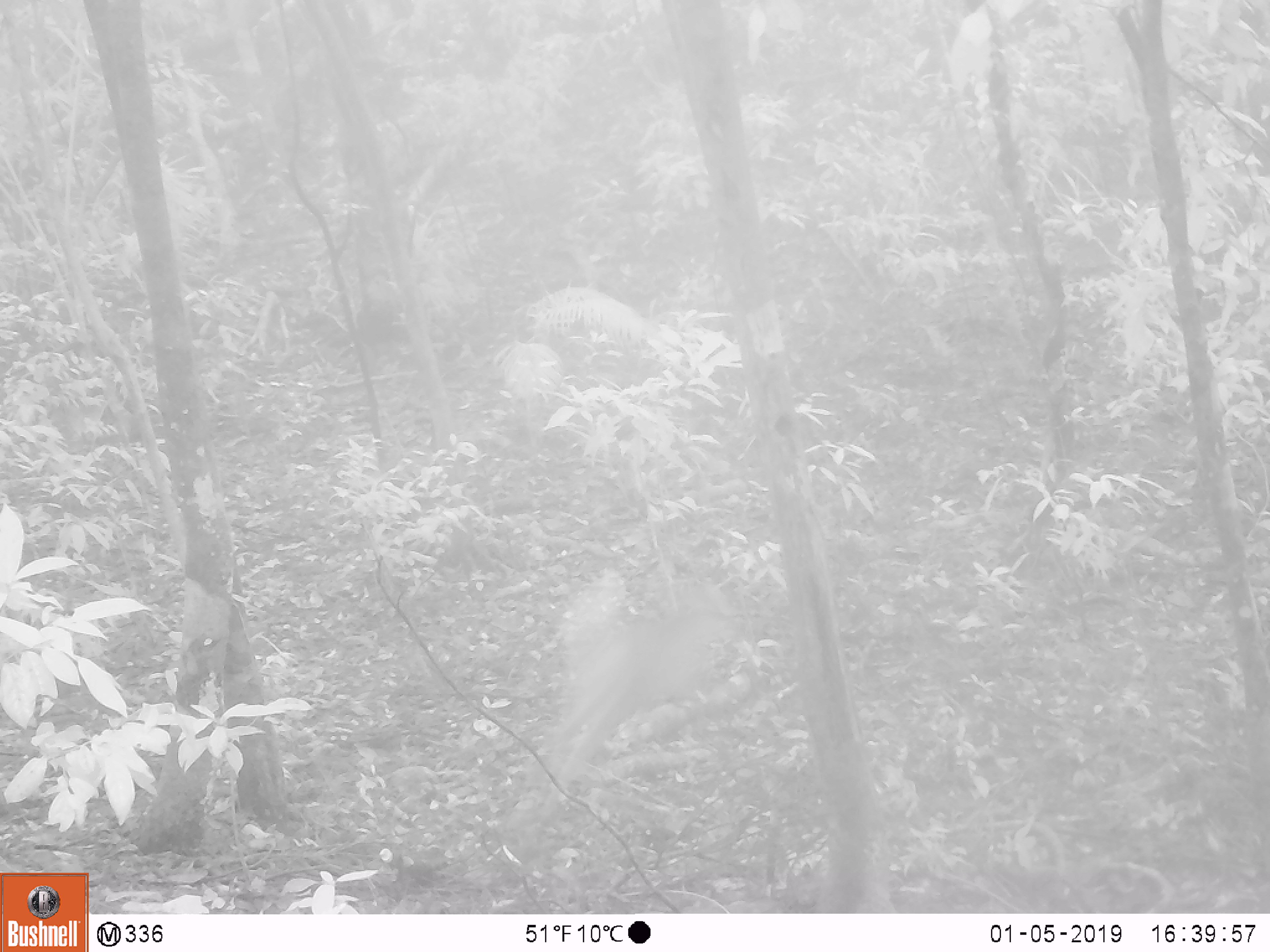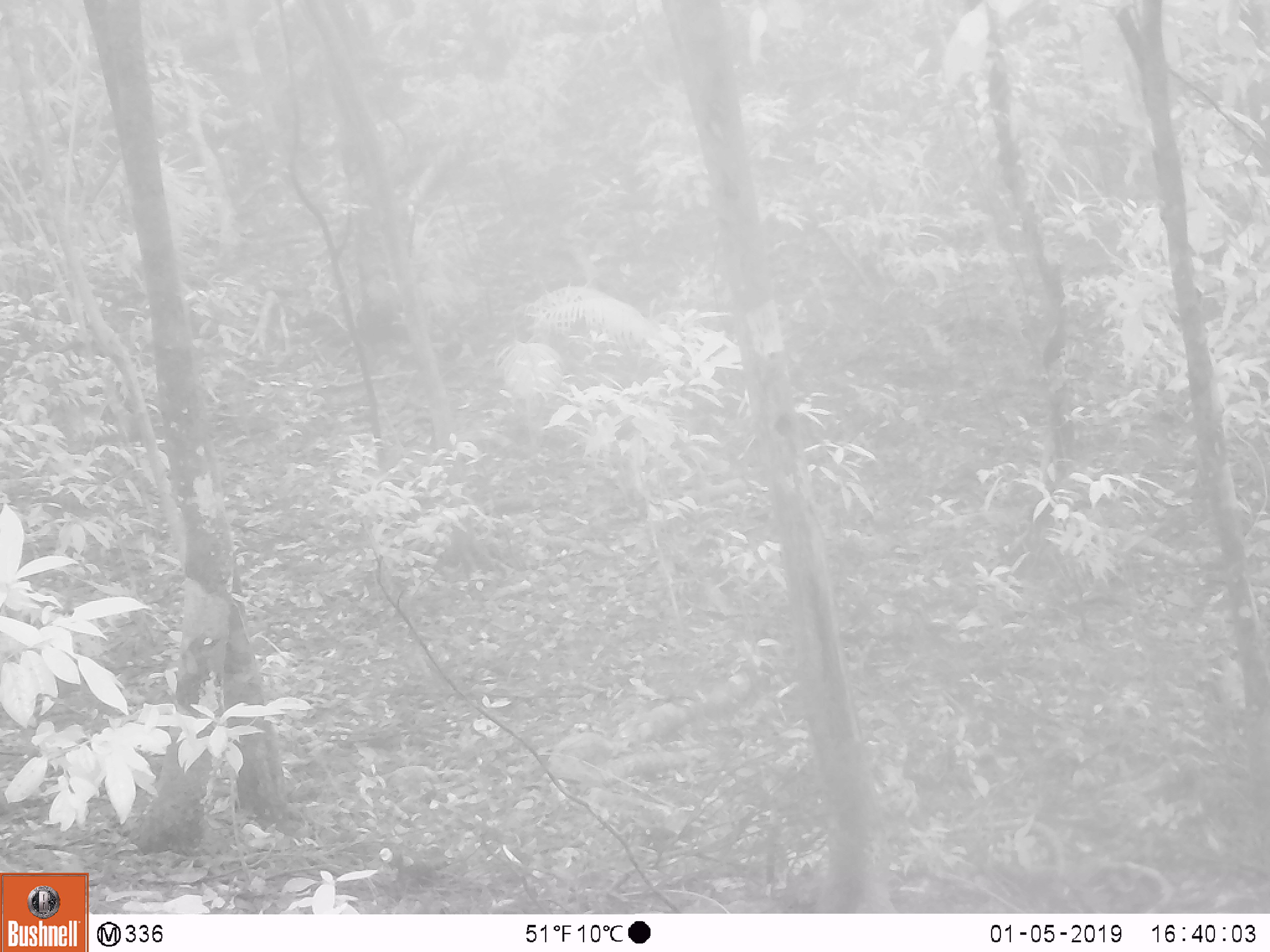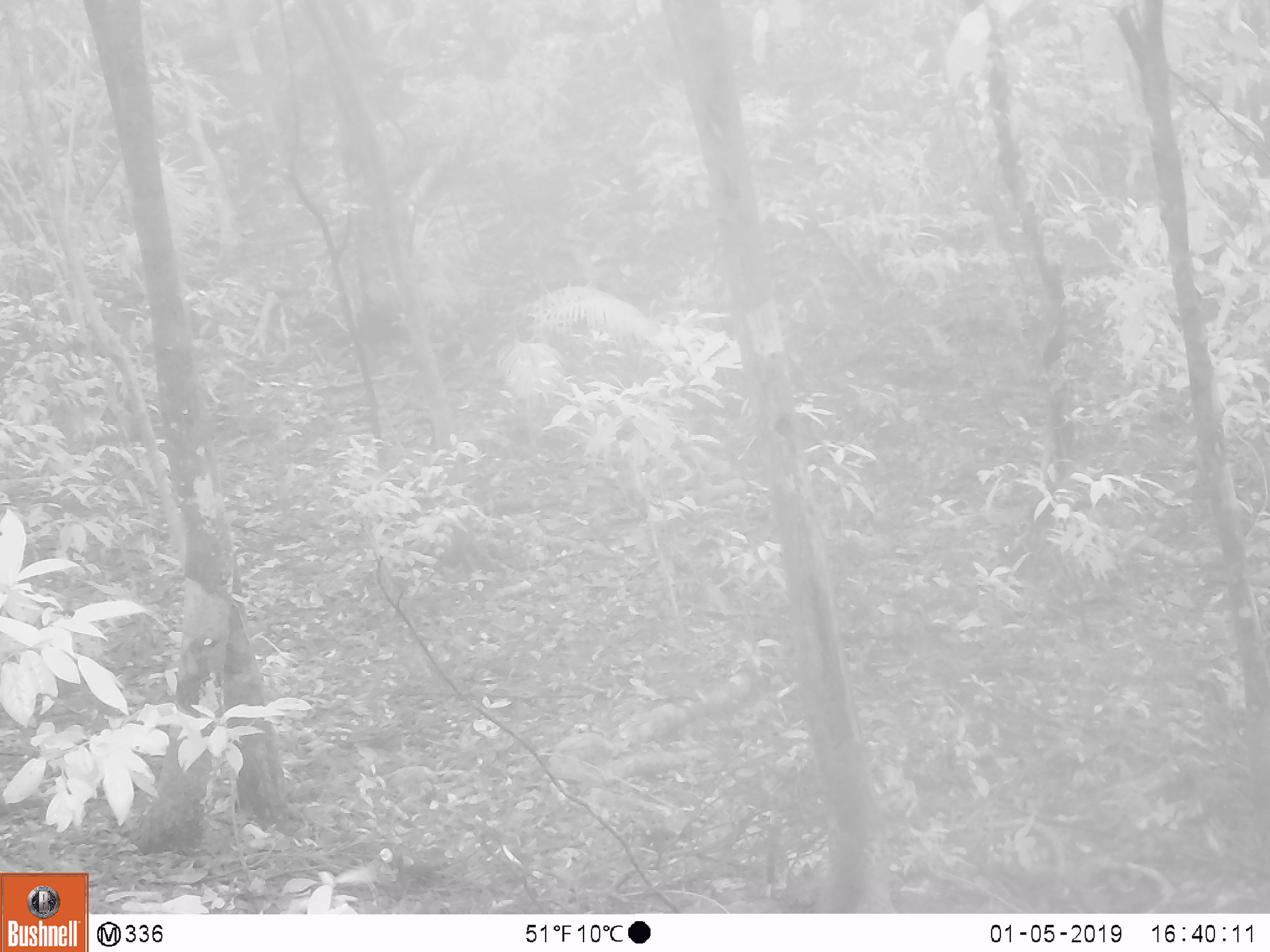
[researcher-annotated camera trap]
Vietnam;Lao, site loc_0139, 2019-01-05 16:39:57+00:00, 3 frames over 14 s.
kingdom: Animalia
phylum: Chordata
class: Mammalia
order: Artiodactyla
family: Cervidae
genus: Muntiacus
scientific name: Muntiacus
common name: muntjacs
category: unidentified muntjac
Unidentified muntjac (muntjacs) (Muntiacus). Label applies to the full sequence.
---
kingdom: Animalia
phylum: Chordata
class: Mammalia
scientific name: Mammalia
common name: mammal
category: unidentified small mammal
Unidentified small mammal (mammal) (Mammalia). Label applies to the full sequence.